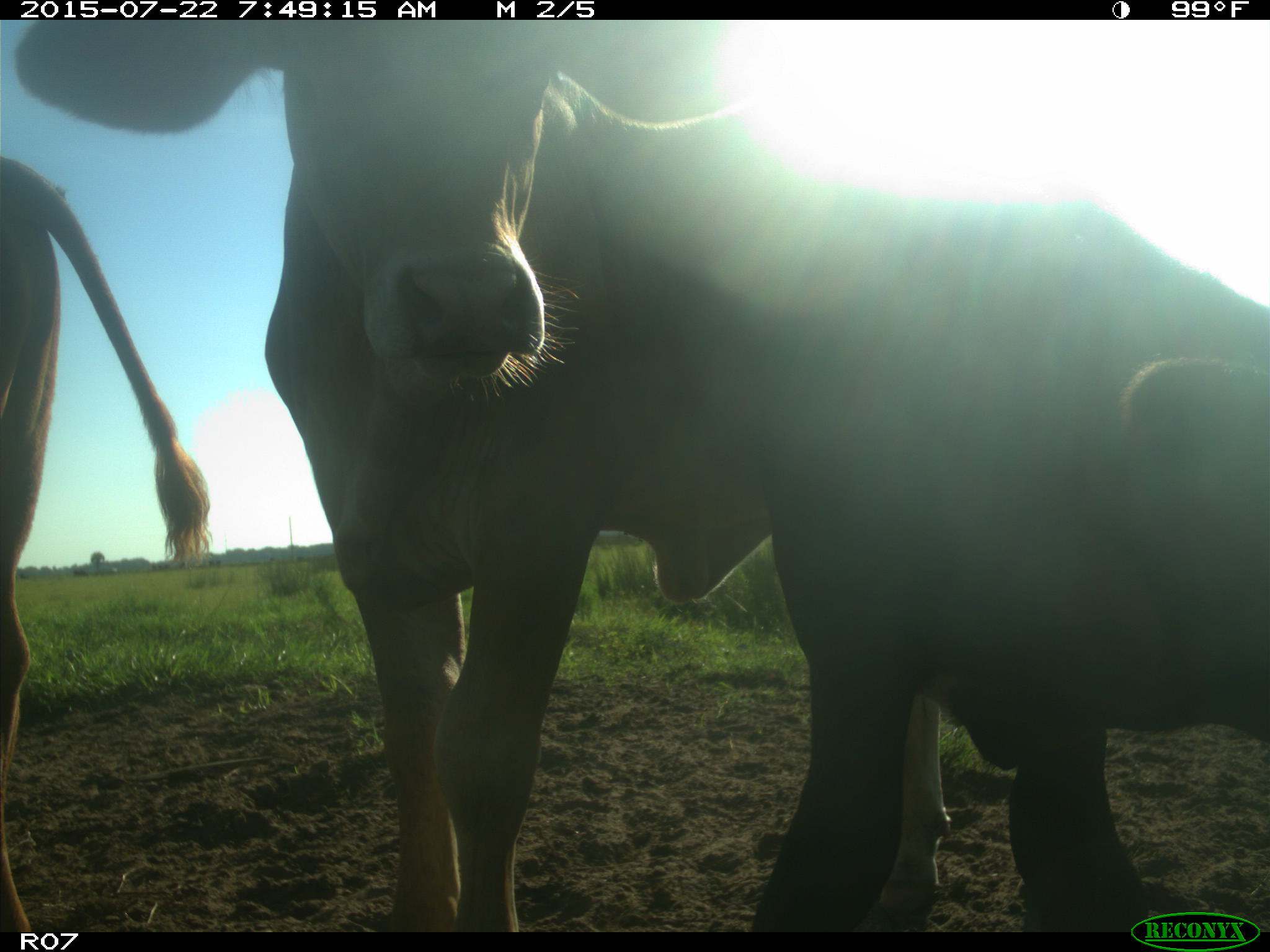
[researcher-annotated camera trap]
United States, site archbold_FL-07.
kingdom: Animalia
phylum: Chordata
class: Mammalia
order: Artiodactyla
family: Cervidae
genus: Odocoileus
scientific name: Odocoileus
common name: deer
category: unidentified deer